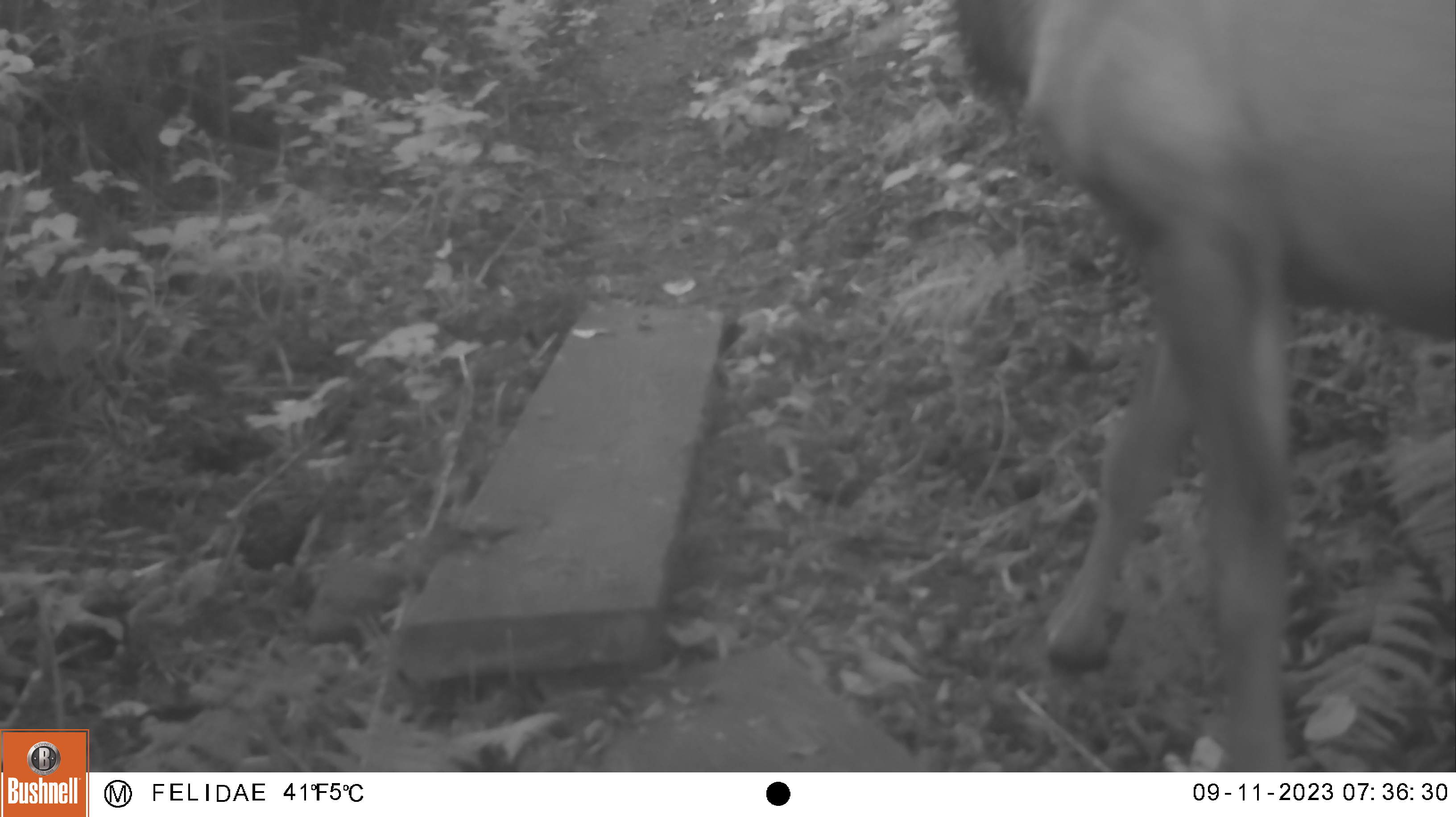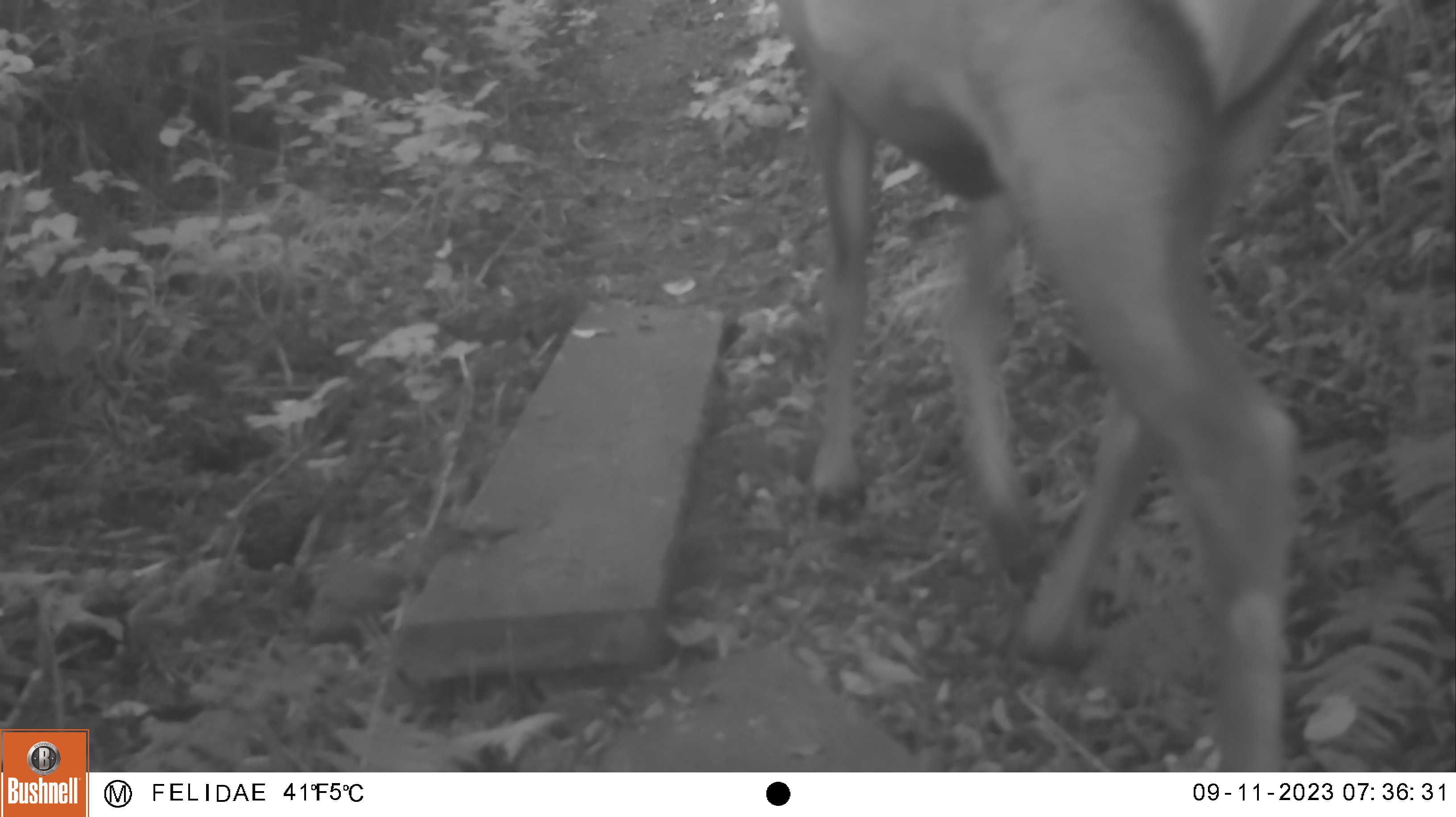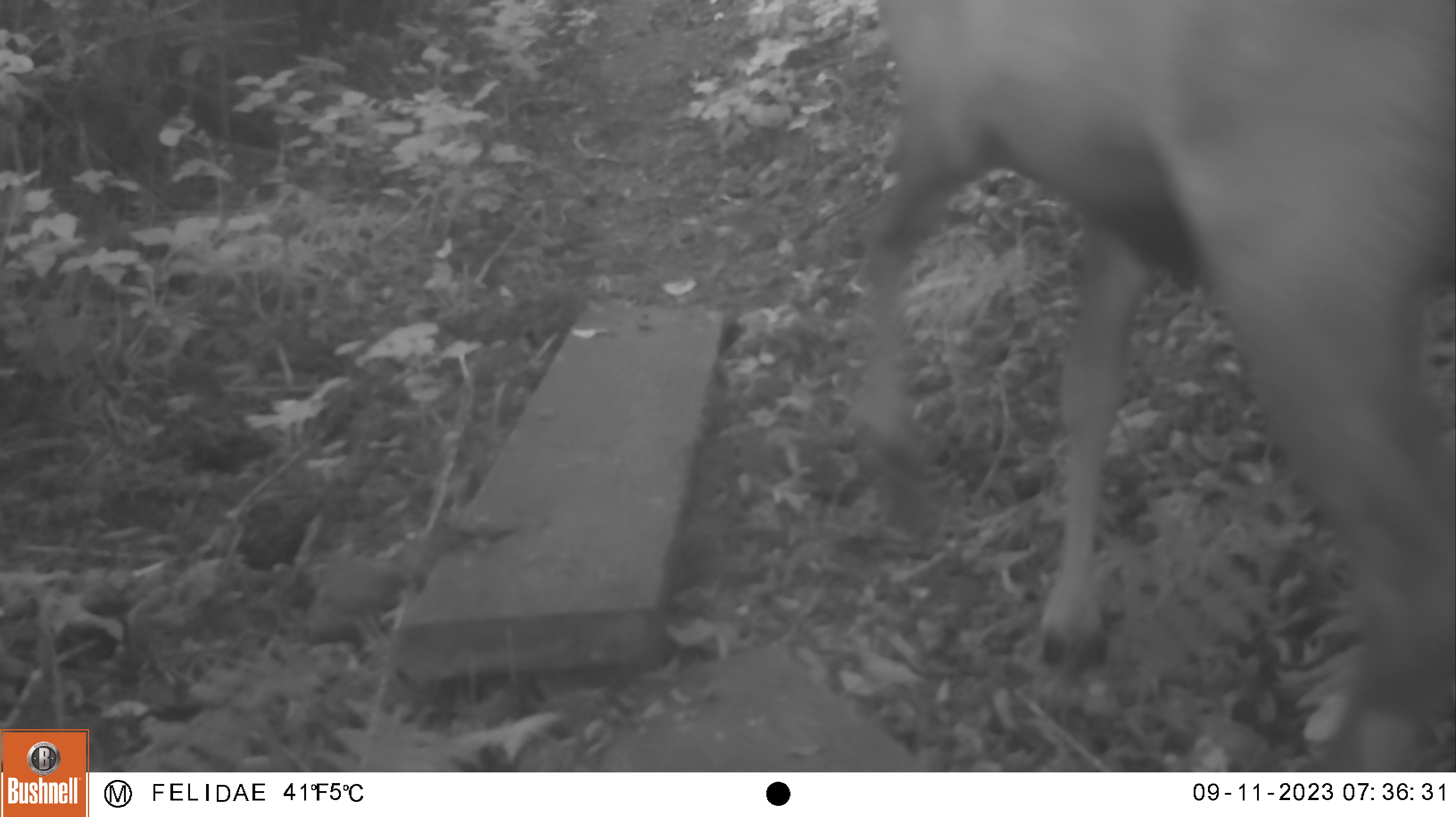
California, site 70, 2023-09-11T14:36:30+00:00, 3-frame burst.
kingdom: Animalia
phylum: Chordata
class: Mammalia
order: Artiodactyla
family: Cervidae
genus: Odocoileus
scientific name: Odocoileus hemionus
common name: mule deer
Mule deer (Odocoileus hemionus).